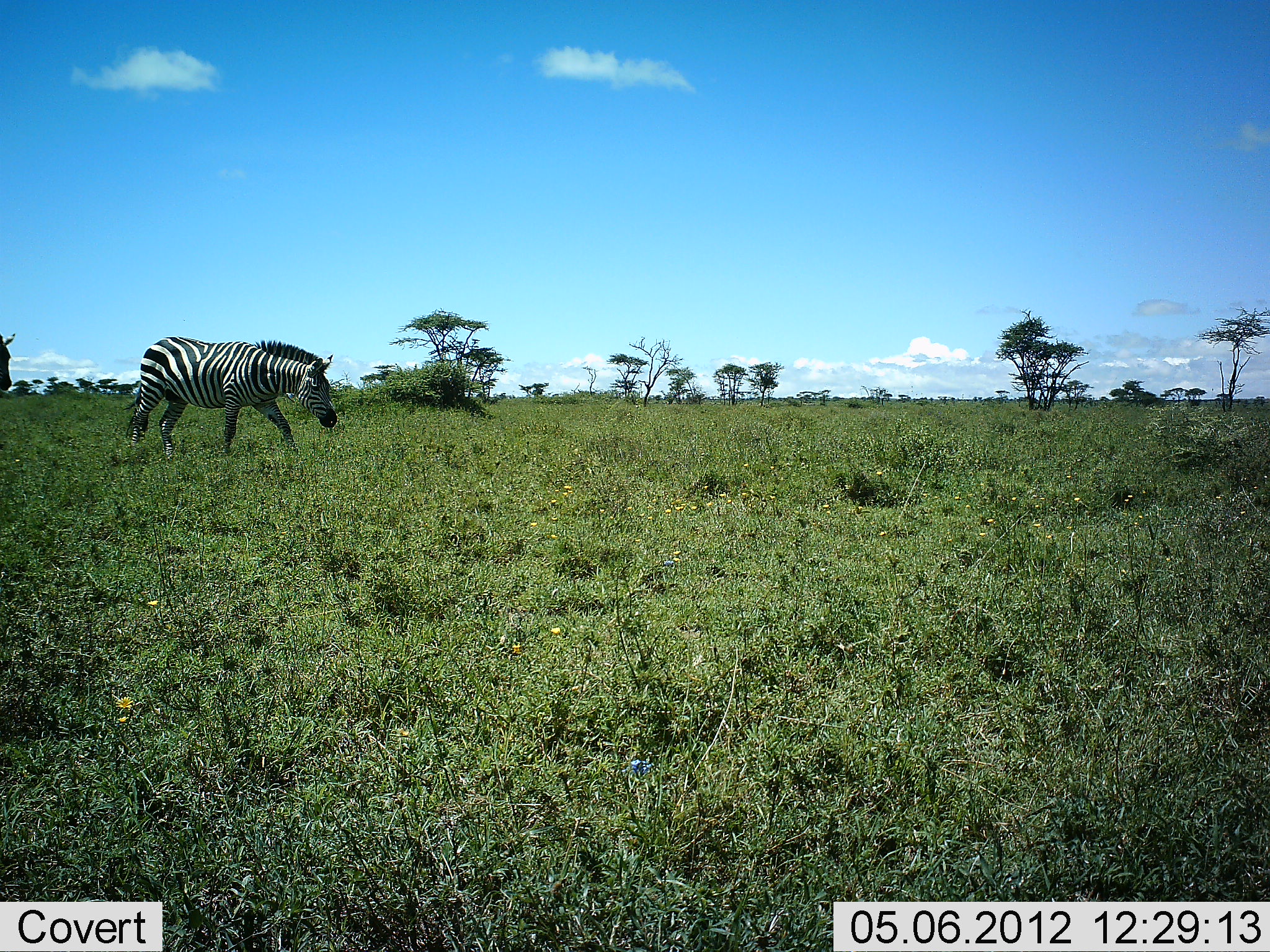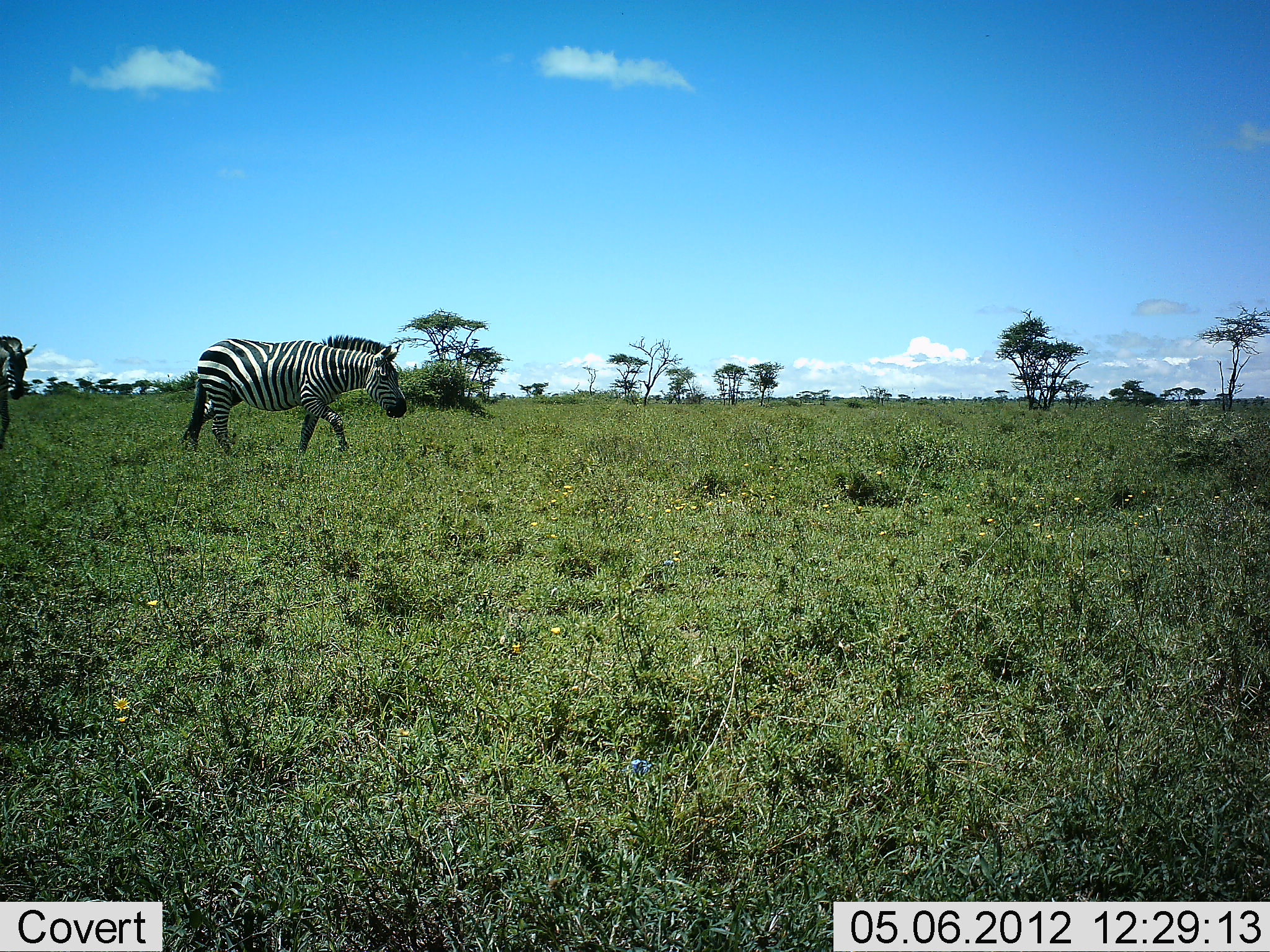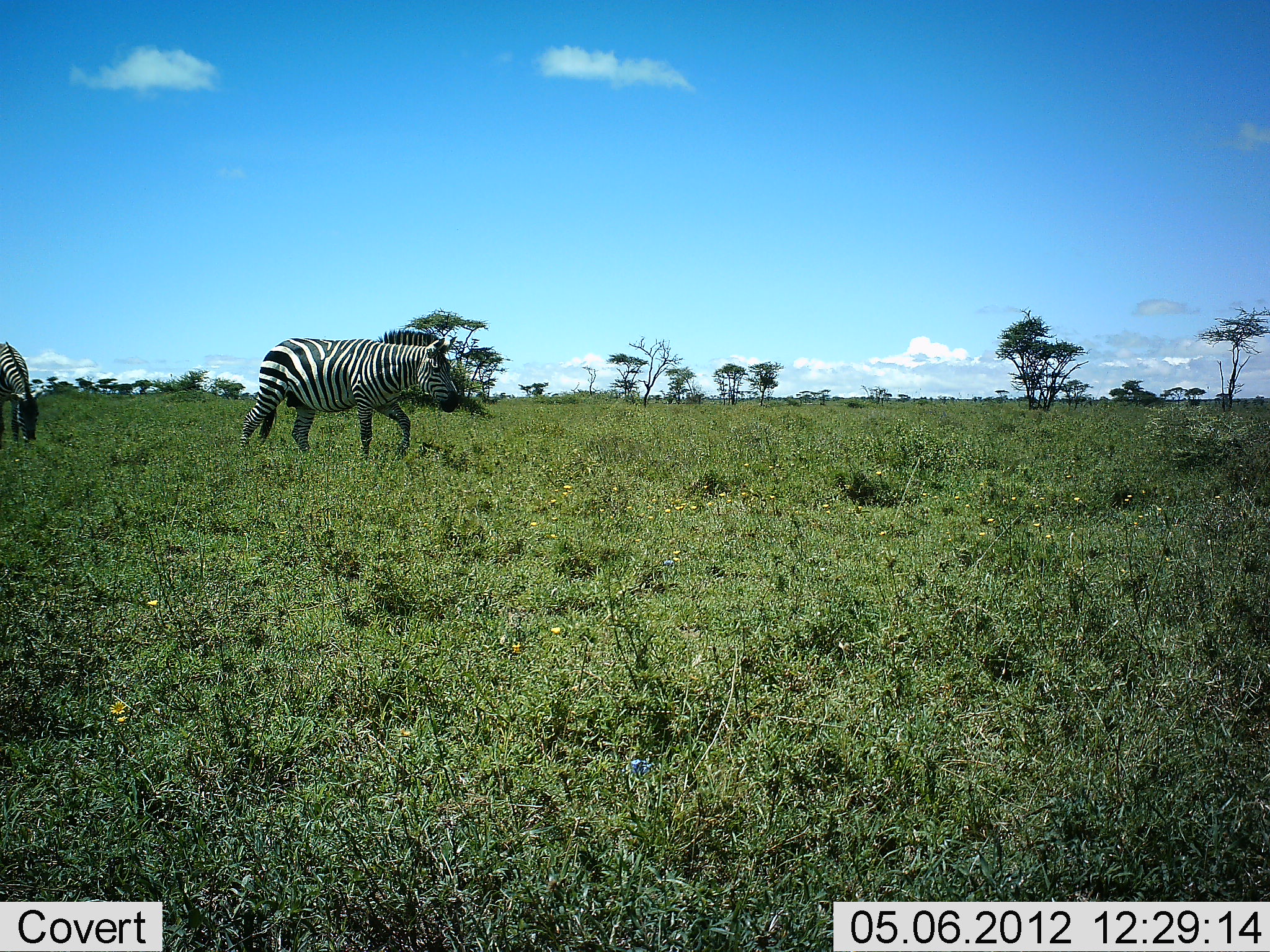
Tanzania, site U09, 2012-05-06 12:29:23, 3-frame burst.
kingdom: Animalia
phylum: Chordata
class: Mammalia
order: Perissodactyla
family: Equidae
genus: Equus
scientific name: Equus quagga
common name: plains zebra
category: zebra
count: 2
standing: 10%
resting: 0%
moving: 90%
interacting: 0%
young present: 0%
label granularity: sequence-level